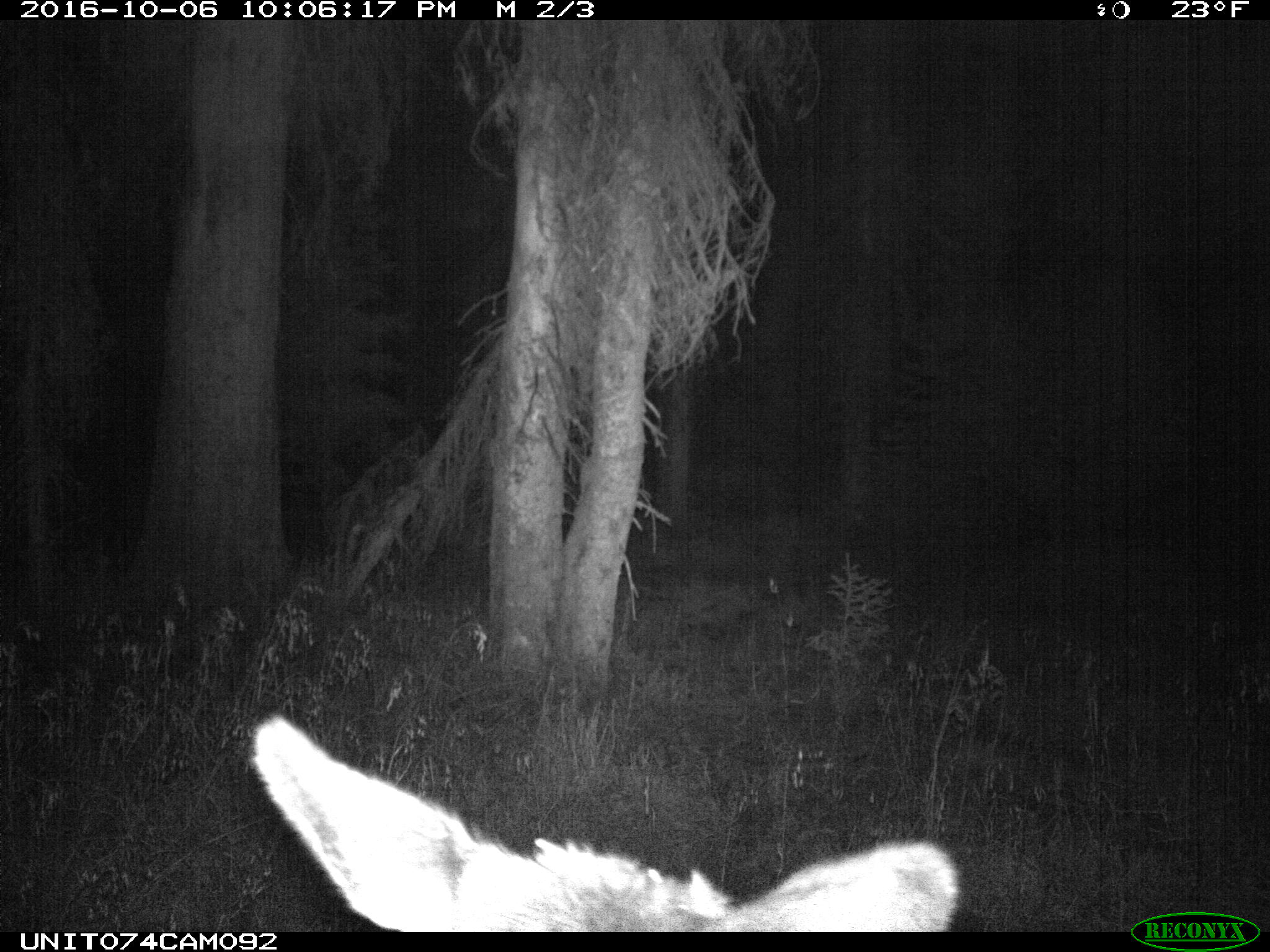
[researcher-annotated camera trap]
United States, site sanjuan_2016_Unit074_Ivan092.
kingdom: Animalia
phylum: Chordata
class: Mammalia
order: Artiodactyla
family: Cervidae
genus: Cervus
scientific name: Cervus elaphus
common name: red deer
Cervus elaphus (red deer).